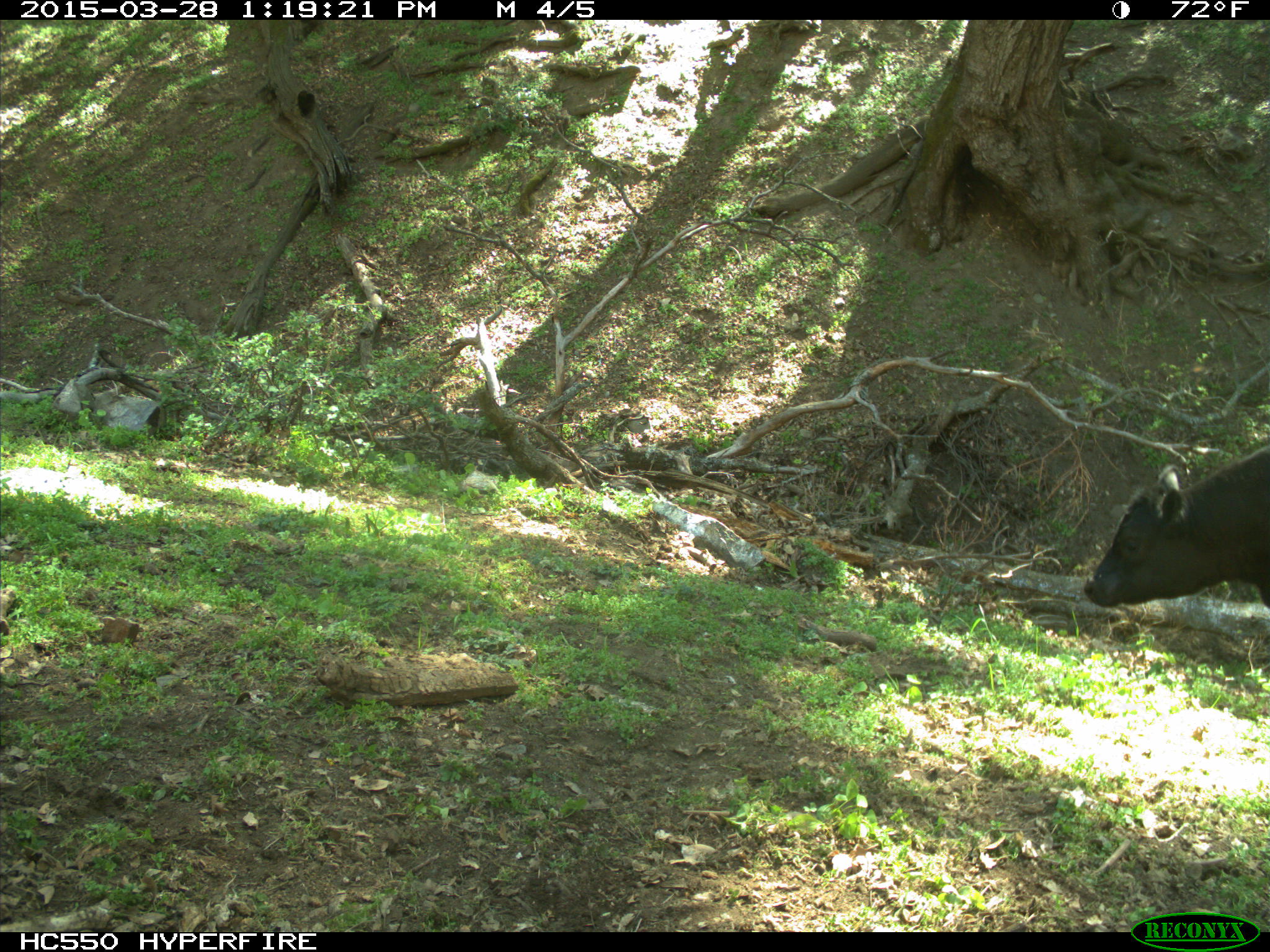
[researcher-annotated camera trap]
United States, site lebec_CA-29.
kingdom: Animalia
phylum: Chordata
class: Mammalia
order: Artiodactyla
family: Bovidae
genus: Bos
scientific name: Bos taurus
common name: domestic cow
Bos taurus (domestic cow).